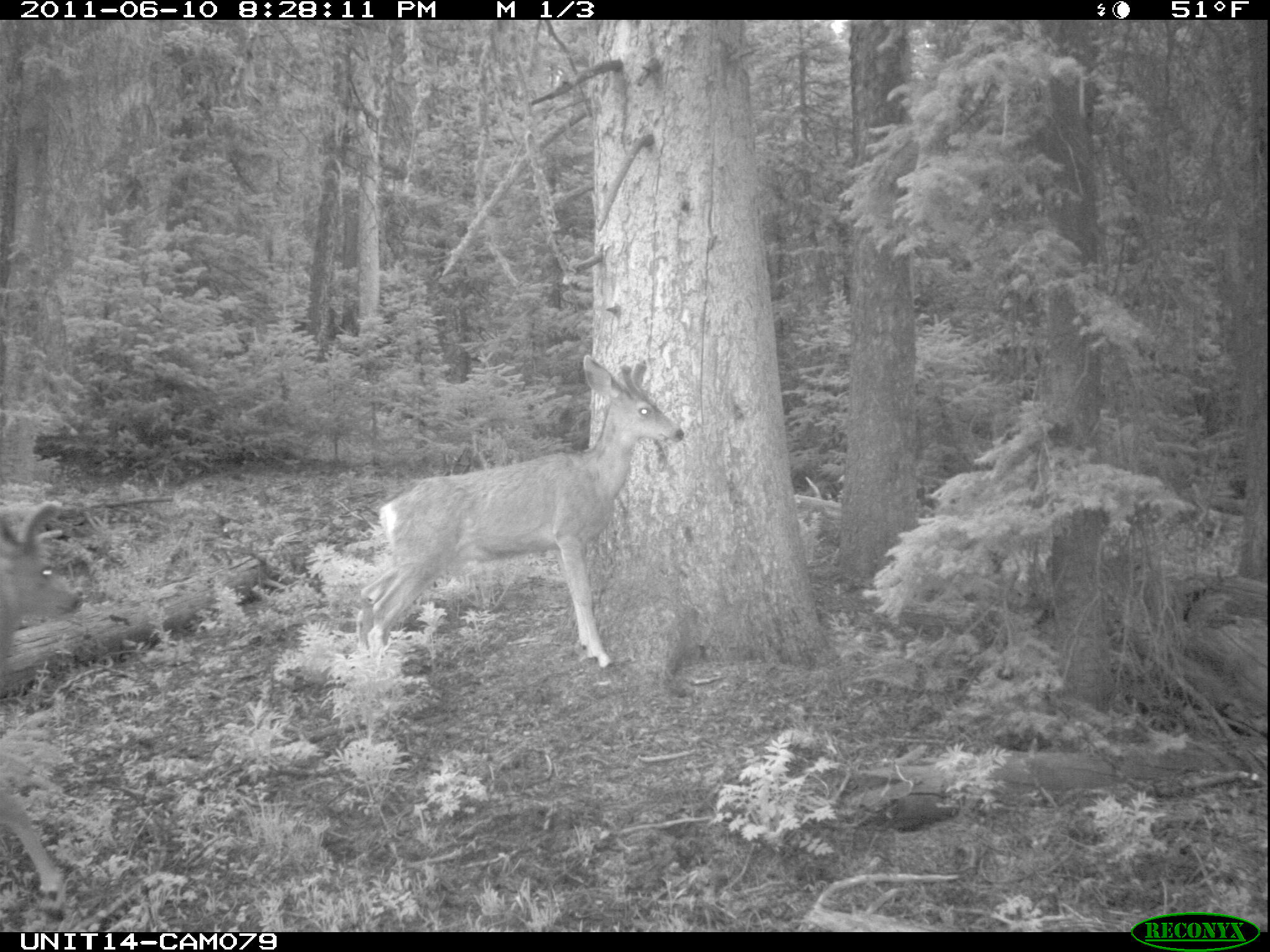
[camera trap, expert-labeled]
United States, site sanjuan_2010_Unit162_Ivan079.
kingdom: Animalia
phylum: Chordata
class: Mammalia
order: Artiodactyla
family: Cervidae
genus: Odocoileus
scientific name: Odocoileus hemionus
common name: mule deer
Odocoileus hemionus (mule deer).